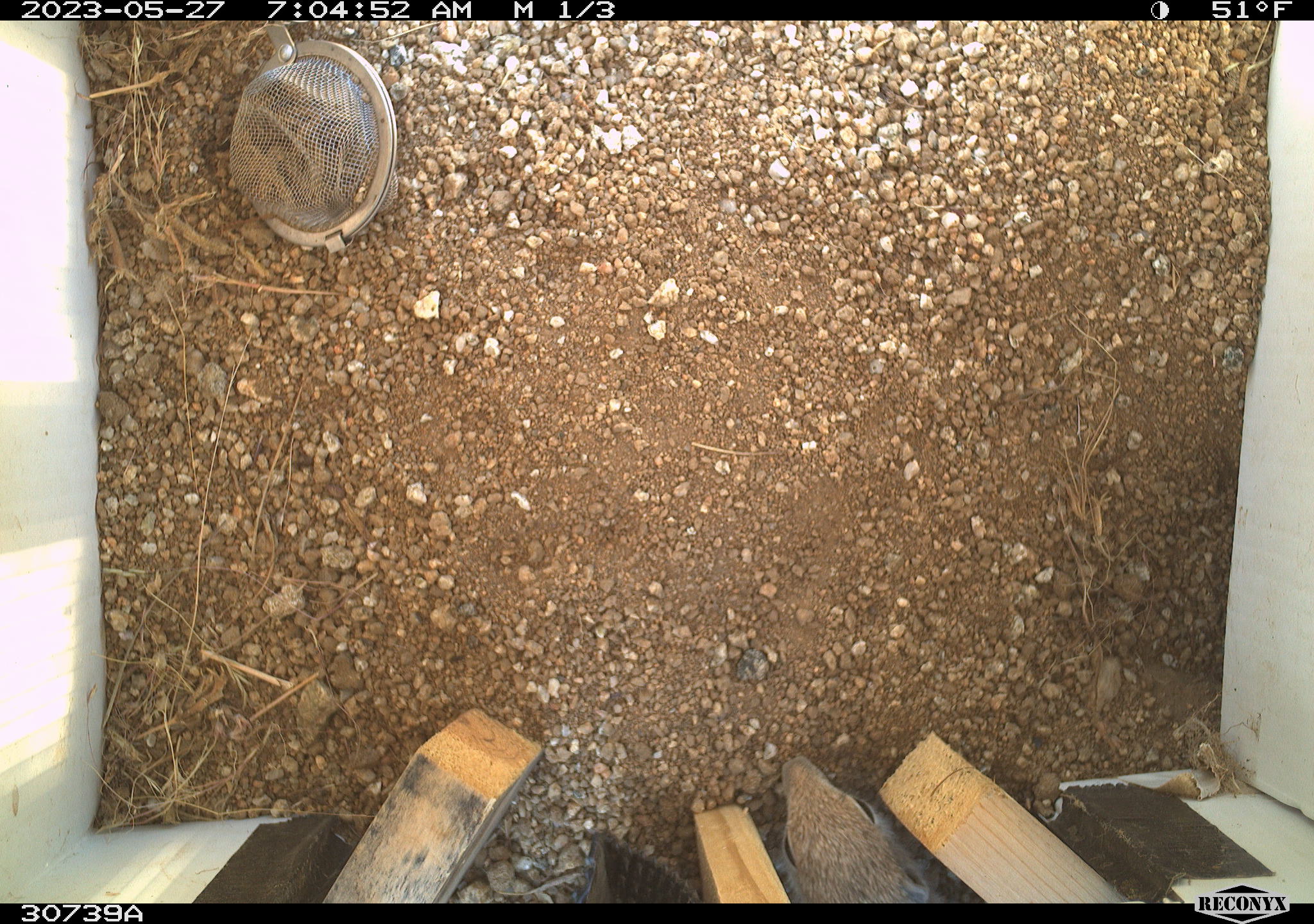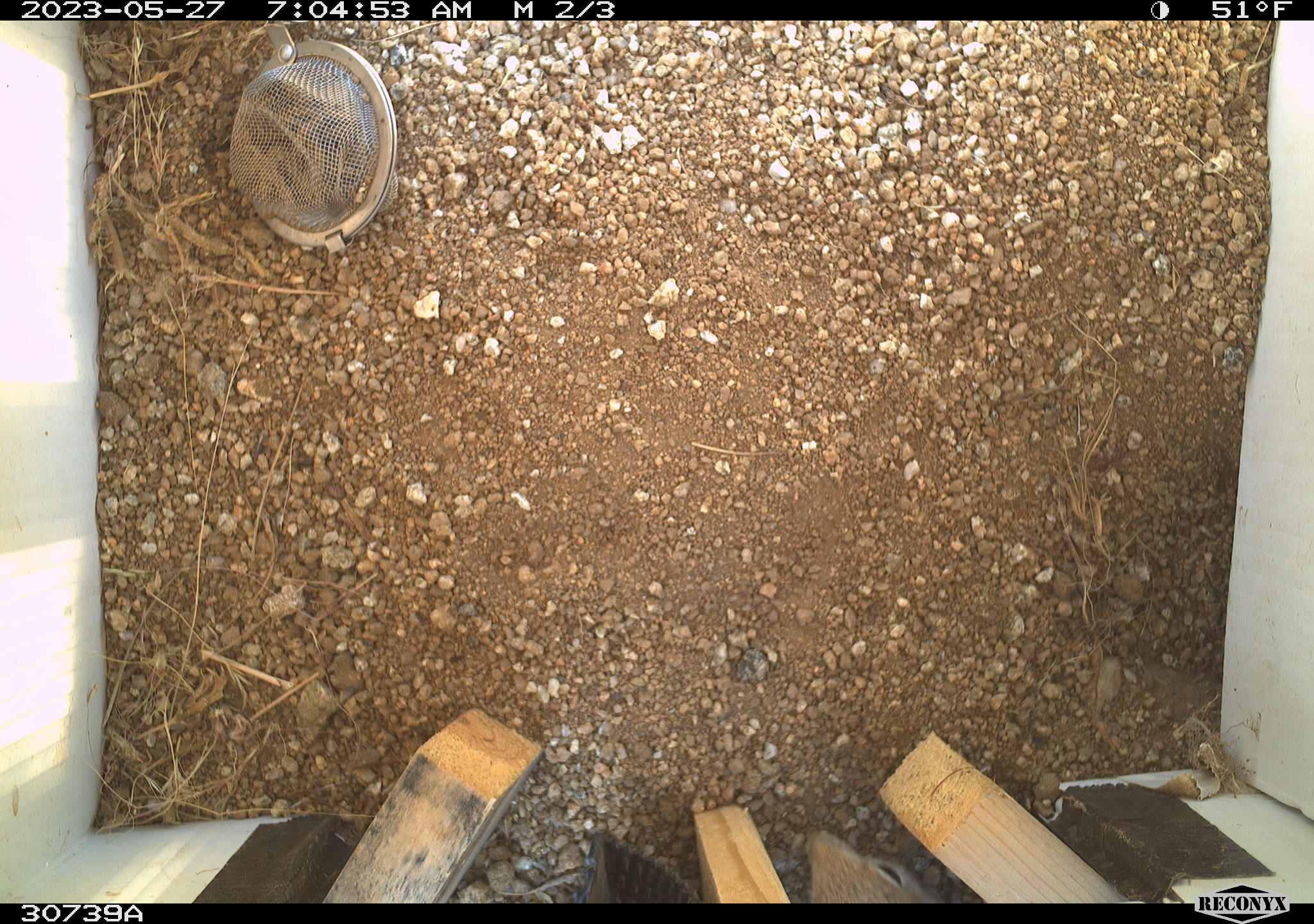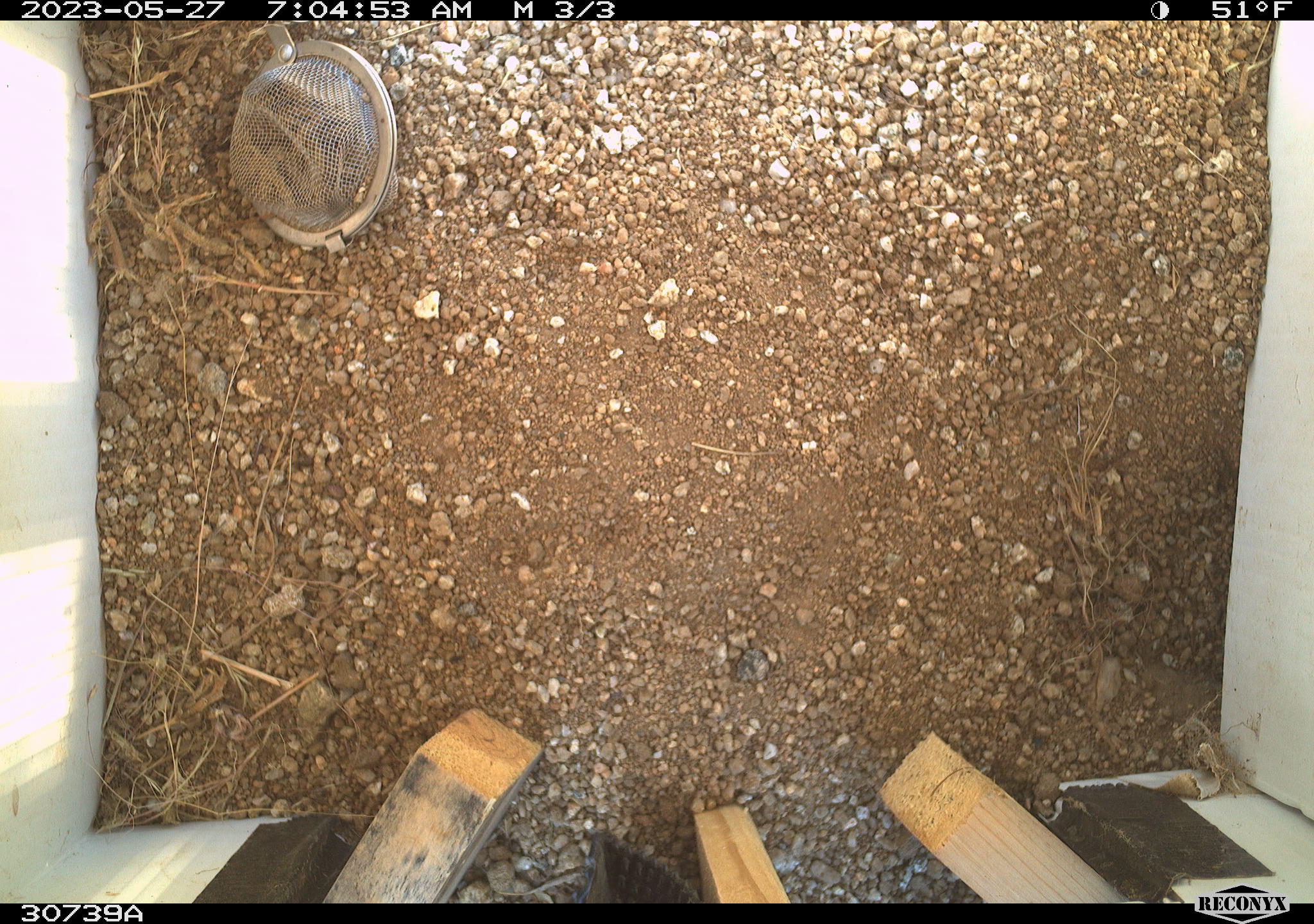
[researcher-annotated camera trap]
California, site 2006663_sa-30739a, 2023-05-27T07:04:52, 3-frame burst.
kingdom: Animalia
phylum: Chordata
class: Mammalia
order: Rodentia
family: Sciuridae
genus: Ammospermophilus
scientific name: Ammospermophilus leucurus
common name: white-tailed antelope squirrel